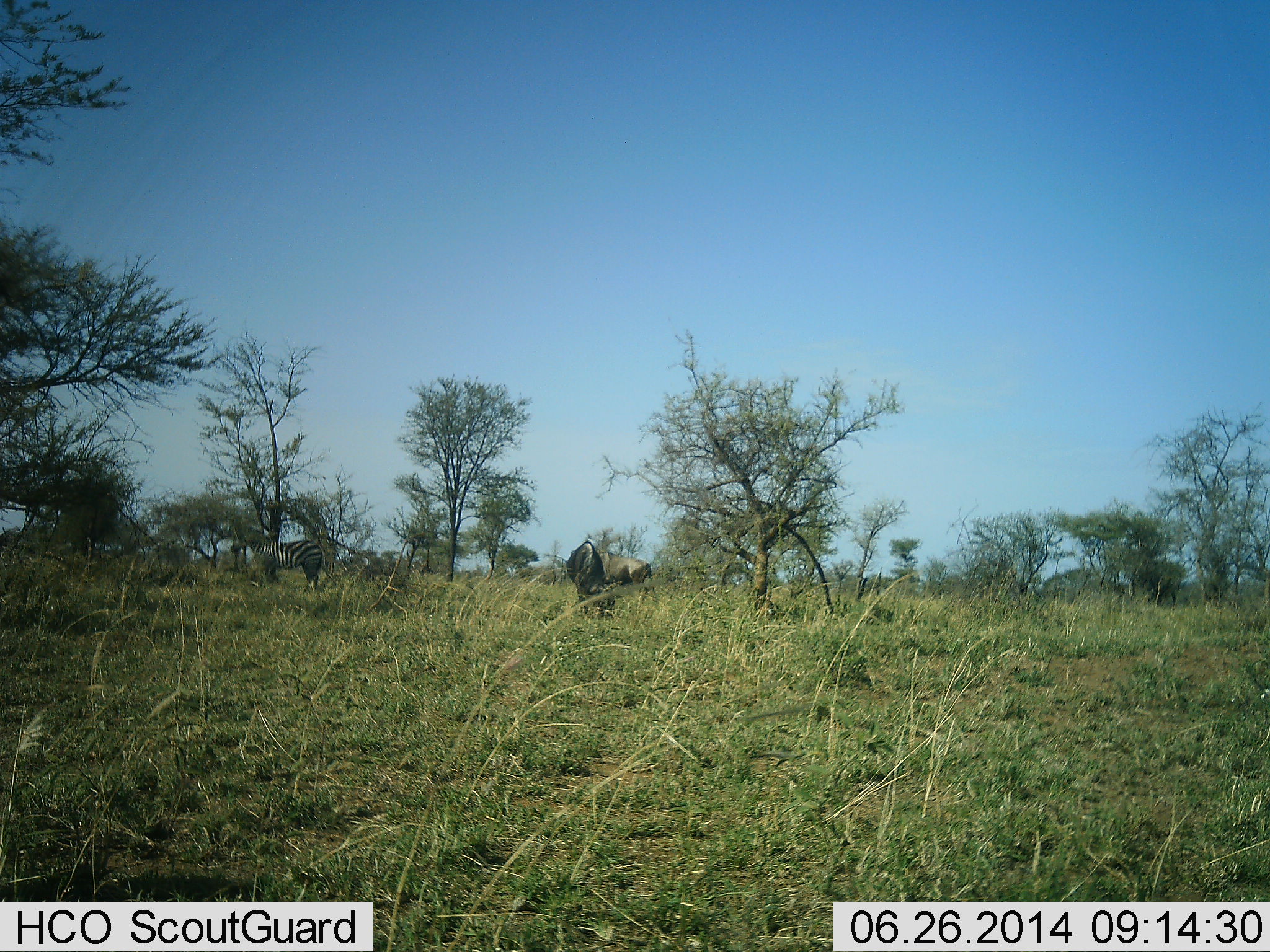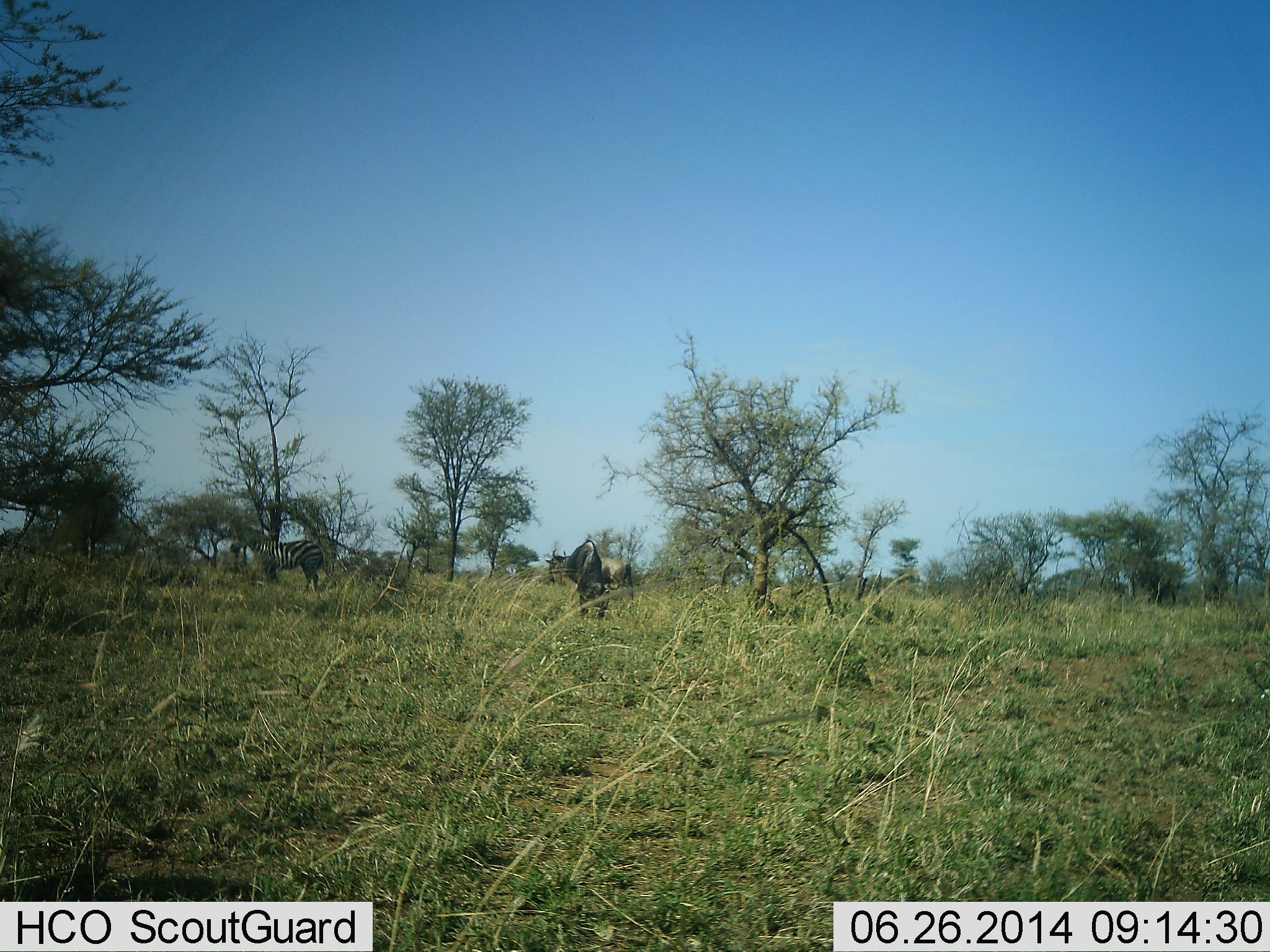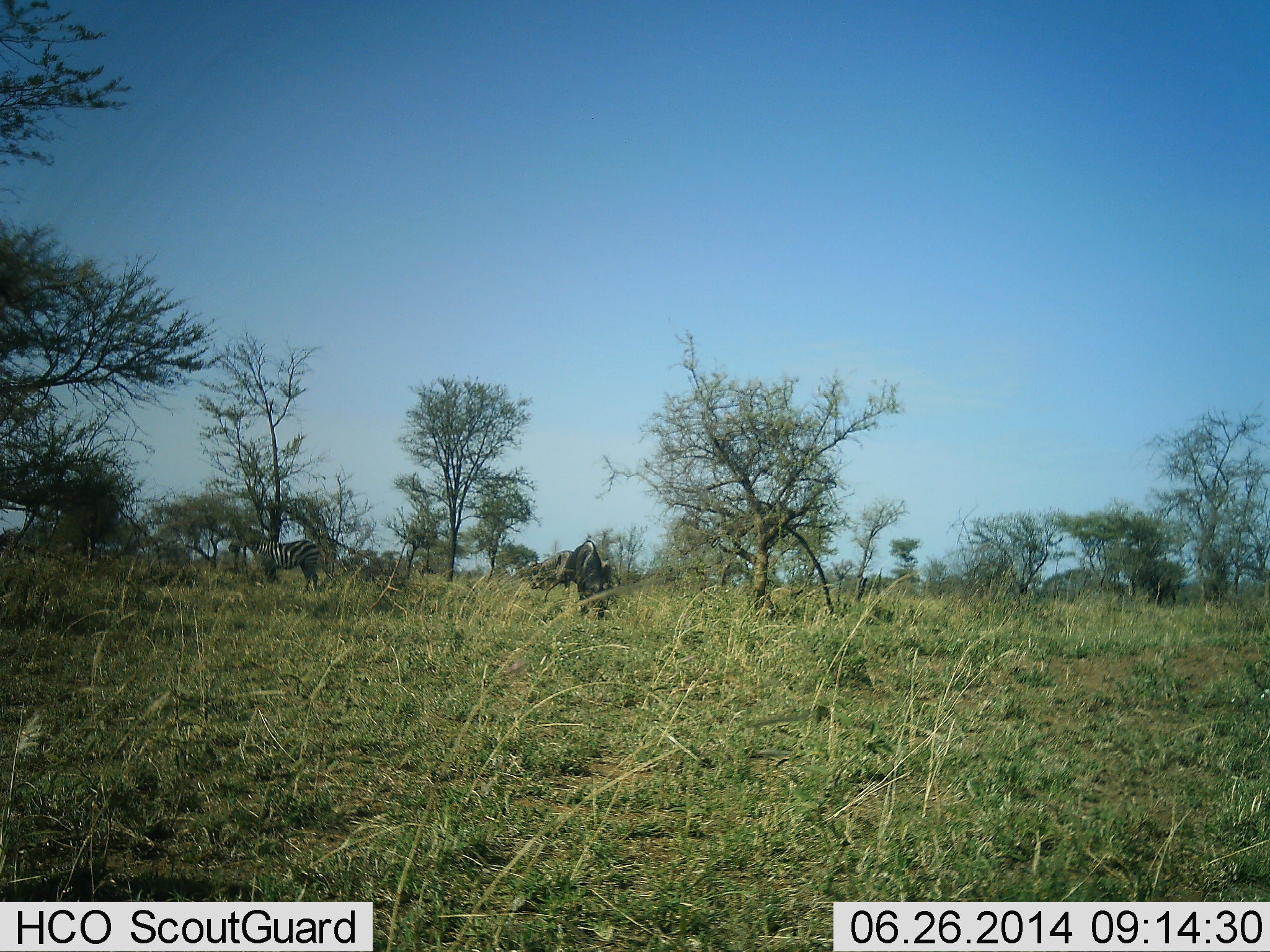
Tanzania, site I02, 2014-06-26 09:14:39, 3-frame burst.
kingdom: Animalia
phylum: Chordata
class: Mammalia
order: Artiodactyla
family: Bovidae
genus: Connochaetes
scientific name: Connochaetes taurinus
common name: blue wildebeest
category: wildebeest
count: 2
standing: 46%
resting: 0%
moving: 62%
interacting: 0%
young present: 0%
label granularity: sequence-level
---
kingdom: Animalia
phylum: Chordata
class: Mammalia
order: Perissodactyla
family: Equidae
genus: Equus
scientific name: Equus quagga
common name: plains zebra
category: zebra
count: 1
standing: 100%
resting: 0%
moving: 7%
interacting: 0%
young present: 0%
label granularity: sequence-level